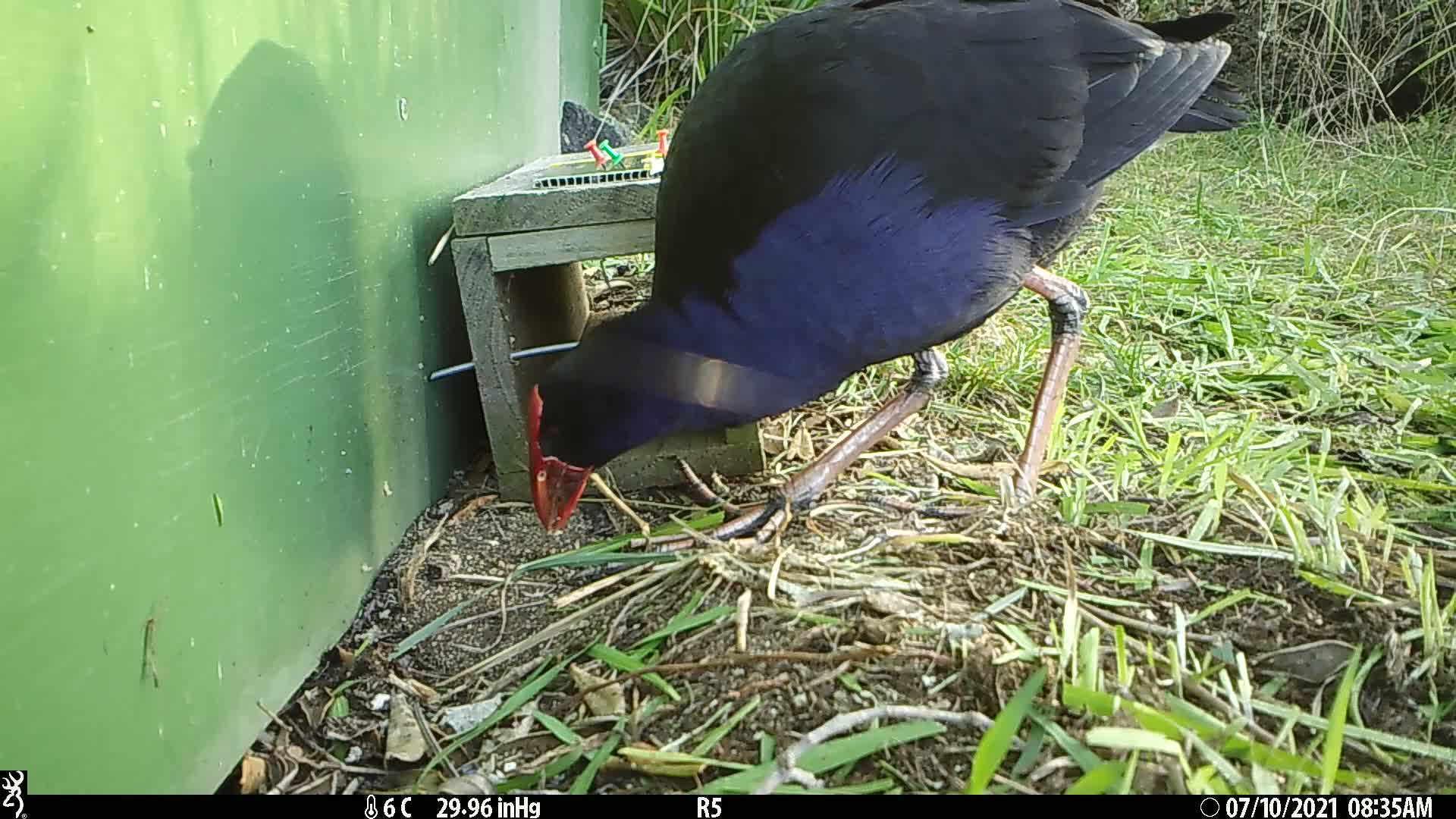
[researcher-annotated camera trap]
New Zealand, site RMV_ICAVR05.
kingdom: Animalia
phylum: Chordata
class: Aves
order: Gruiformes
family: Rallidae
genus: Porphyrio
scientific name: Porphyrio melanotus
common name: australasian swamphen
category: pukeko